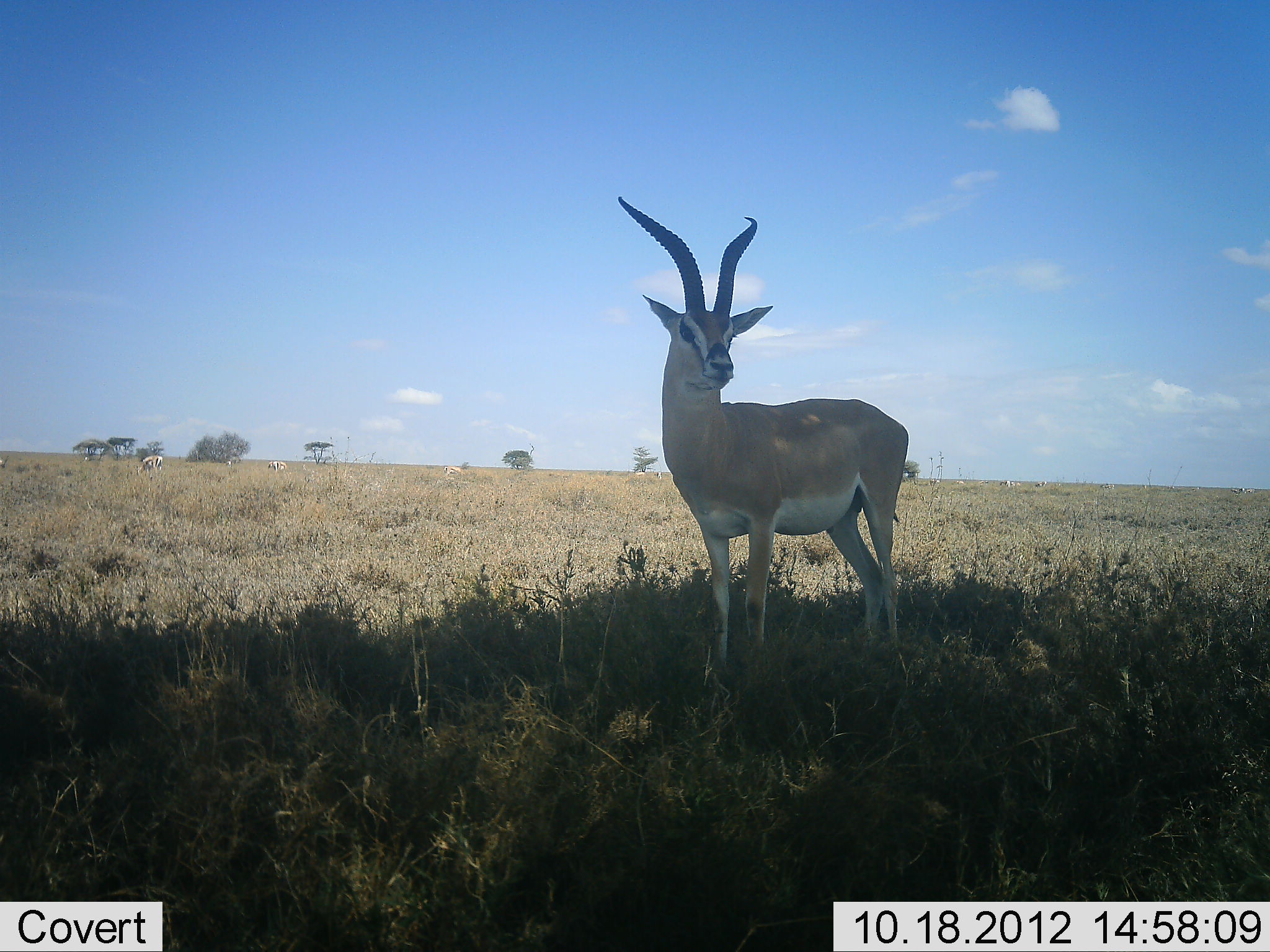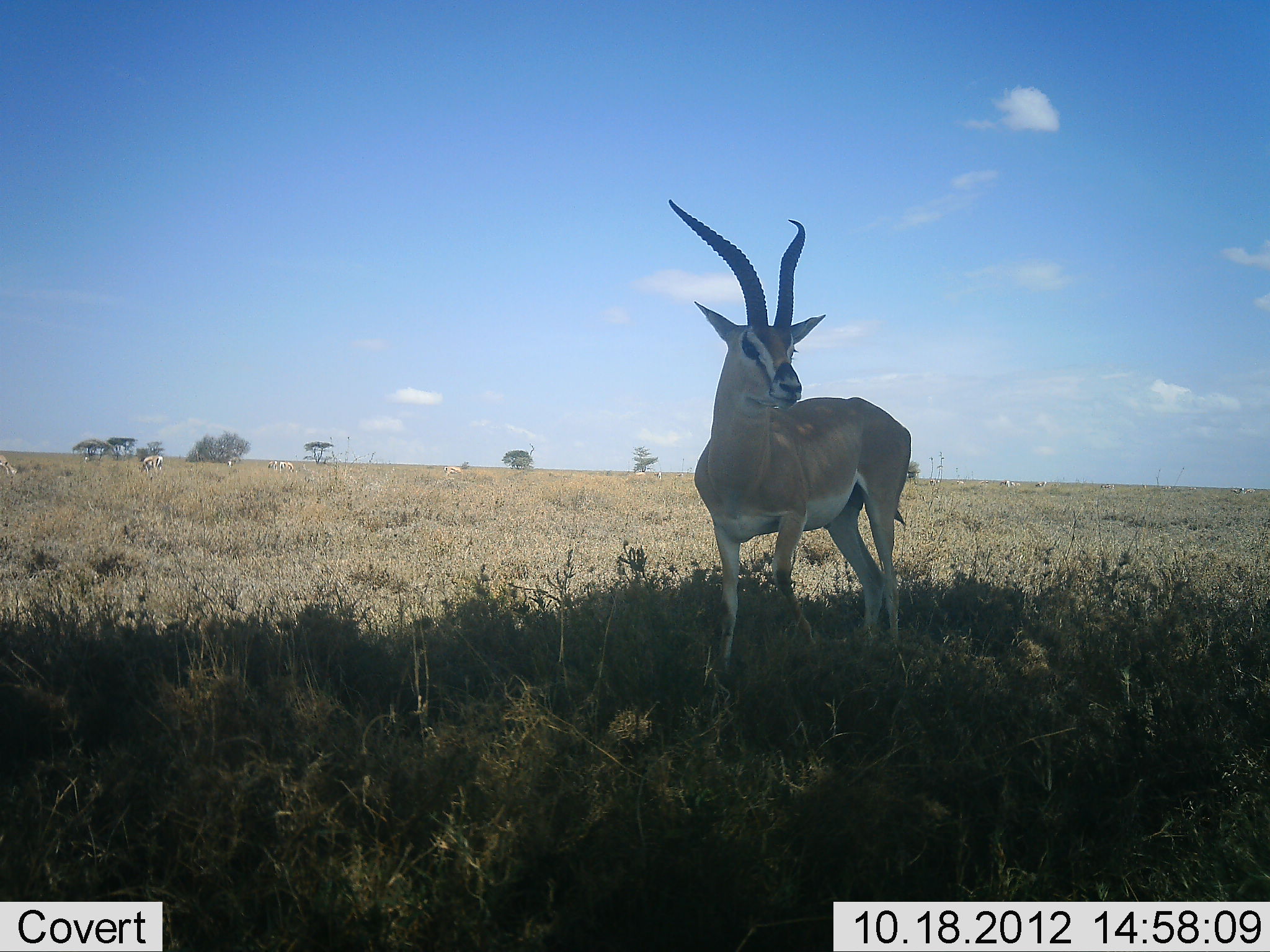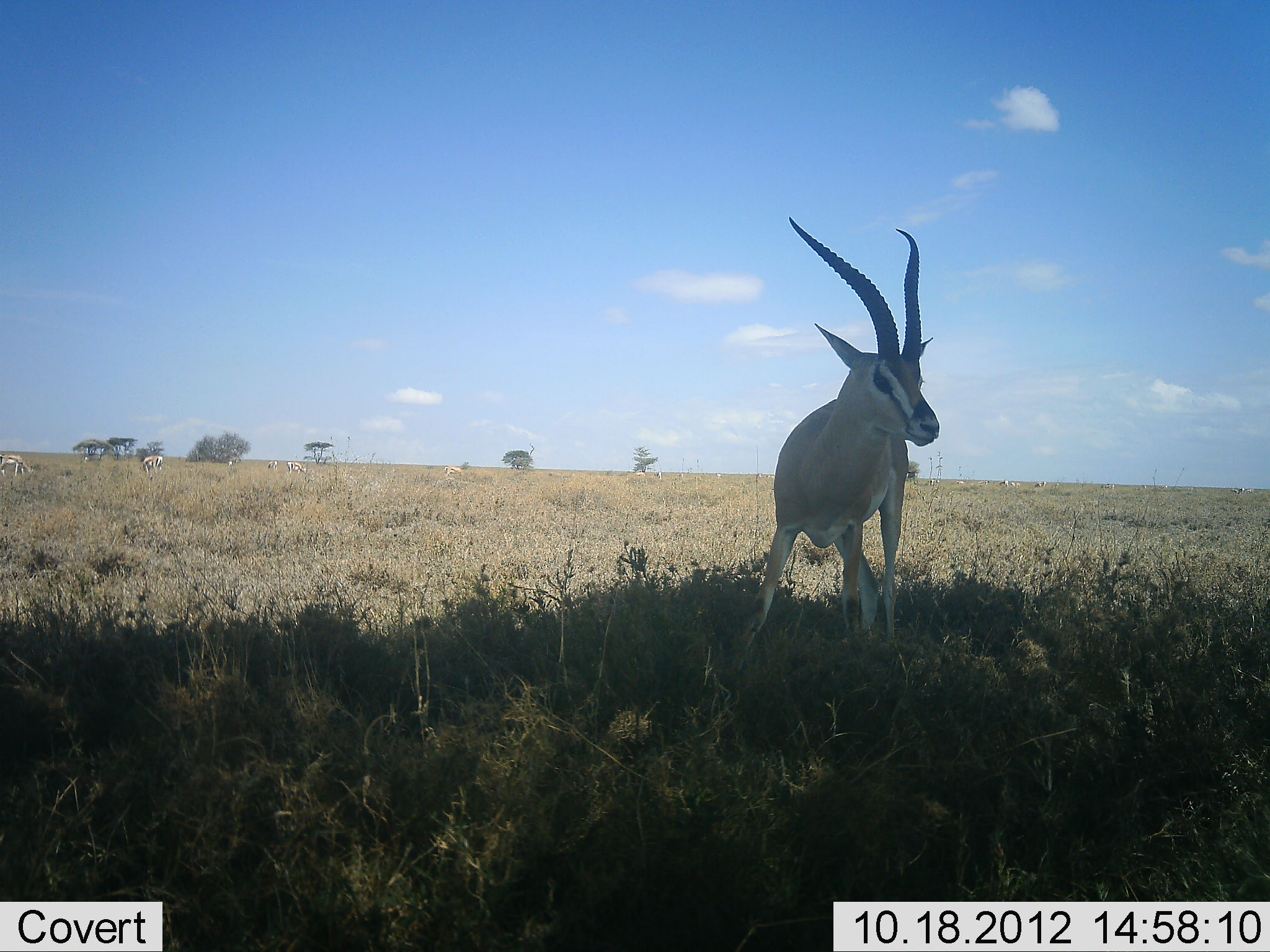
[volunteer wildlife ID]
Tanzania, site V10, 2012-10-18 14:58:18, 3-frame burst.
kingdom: Animalia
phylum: Chordata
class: Mammalia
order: Artiodactyla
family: Bovidae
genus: Nanger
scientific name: Nanger granti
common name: grant's gazelle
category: gazellegrants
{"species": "gazellegrants (grant's gazelle) (Nanger granti)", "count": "1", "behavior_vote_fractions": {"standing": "73%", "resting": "0%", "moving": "36%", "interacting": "0%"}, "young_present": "9%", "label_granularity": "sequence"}